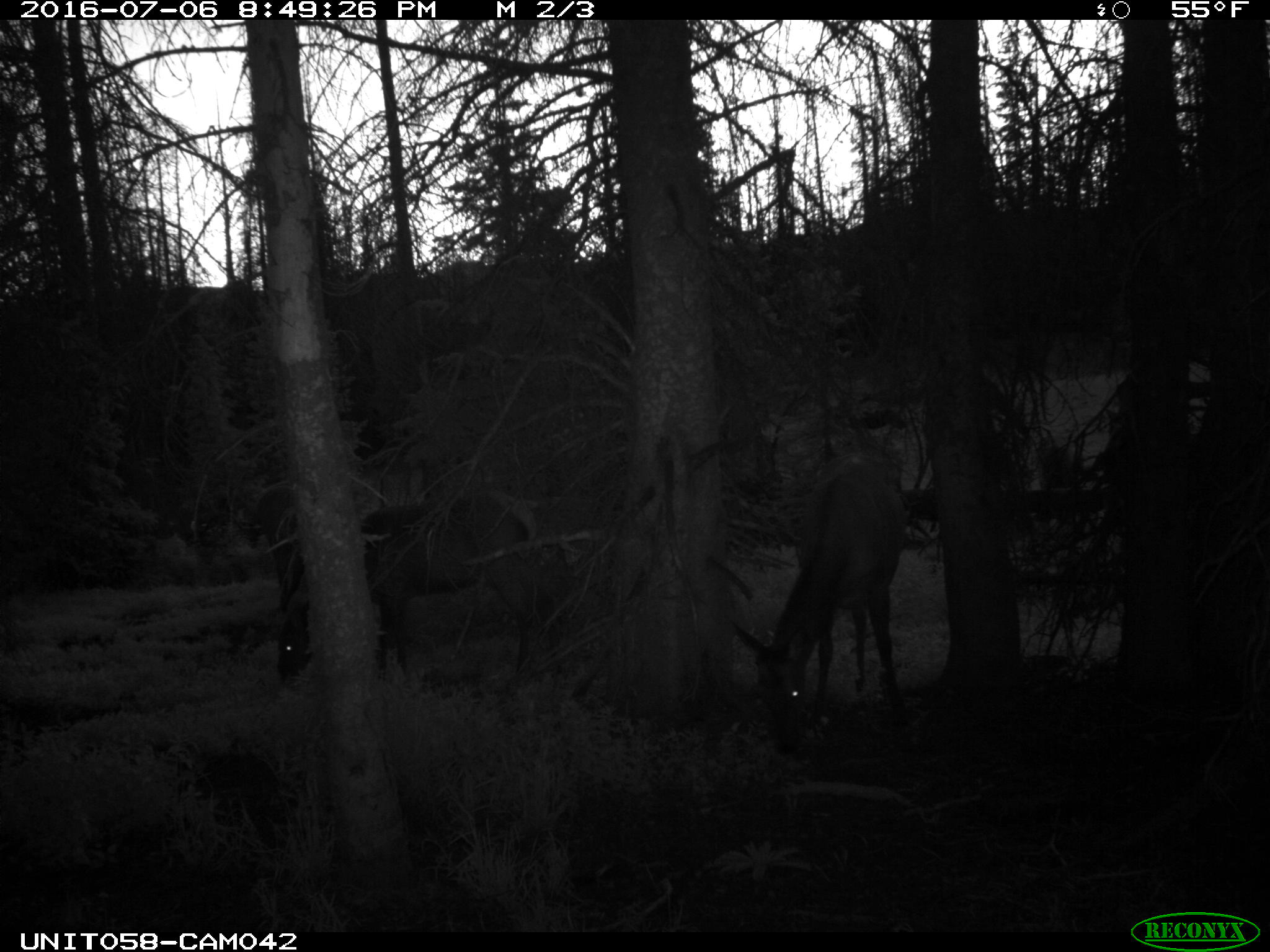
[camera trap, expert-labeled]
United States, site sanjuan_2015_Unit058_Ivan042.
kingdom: Animalia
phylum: Chordata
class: Mammalia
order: Artiodactyla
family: Cervidae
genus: Cervus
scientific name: Cervus elaphus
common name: red deer